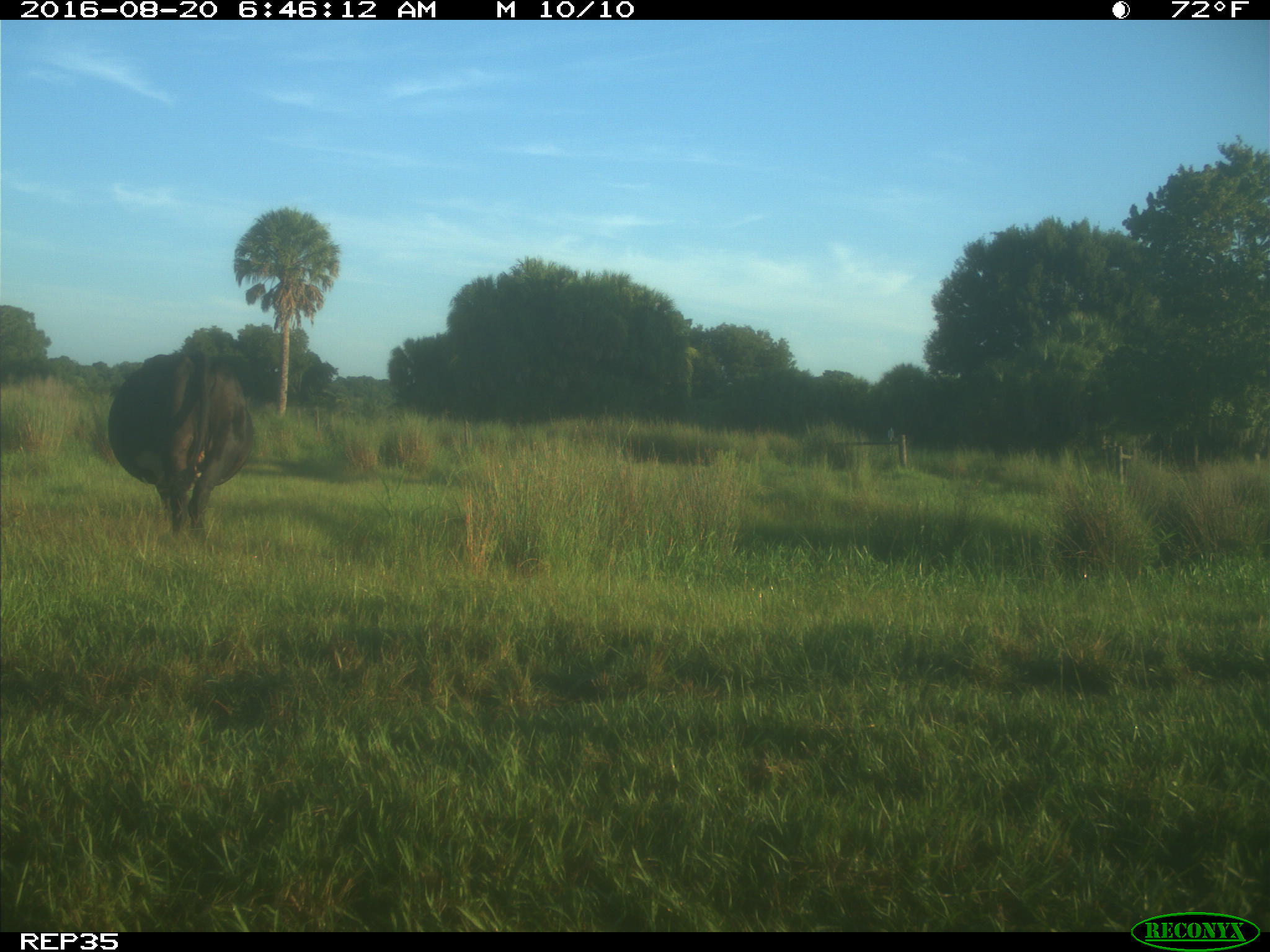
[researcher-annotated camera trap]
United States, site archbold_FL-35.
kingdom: Animalia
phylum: Chordata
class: Mammalia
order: Artiodactyla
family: Bovidae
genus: Bos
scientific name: Bos taurus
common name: domestic cow